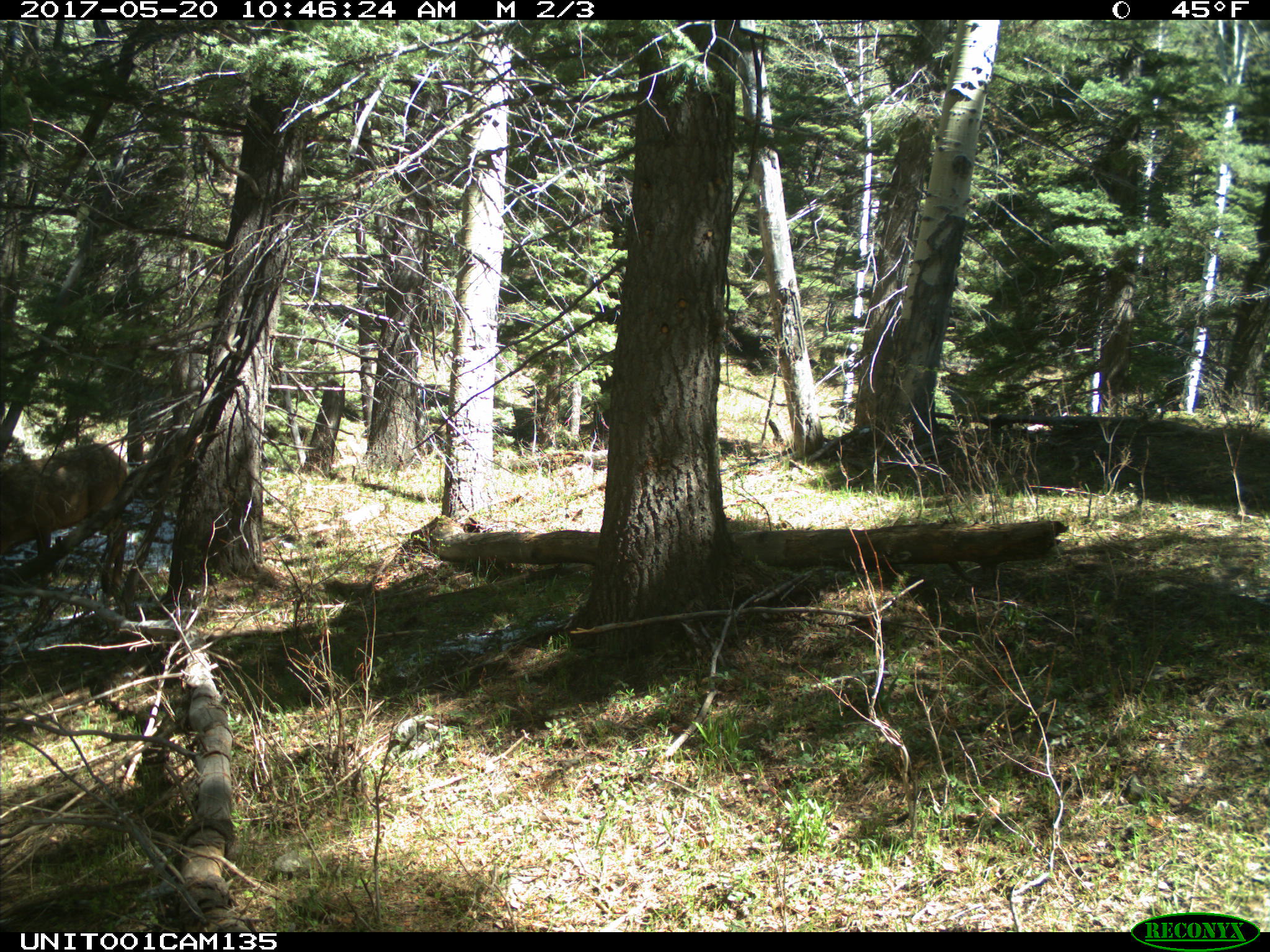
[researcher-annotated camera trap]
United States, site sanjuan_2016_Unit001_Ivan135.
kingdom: Animalia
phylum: Chordata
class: Mammalia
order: Artiodactyla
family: Cervidae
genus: Cervus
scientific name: Cervus elaphus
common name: red deer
Cervus elaphus (red deer).